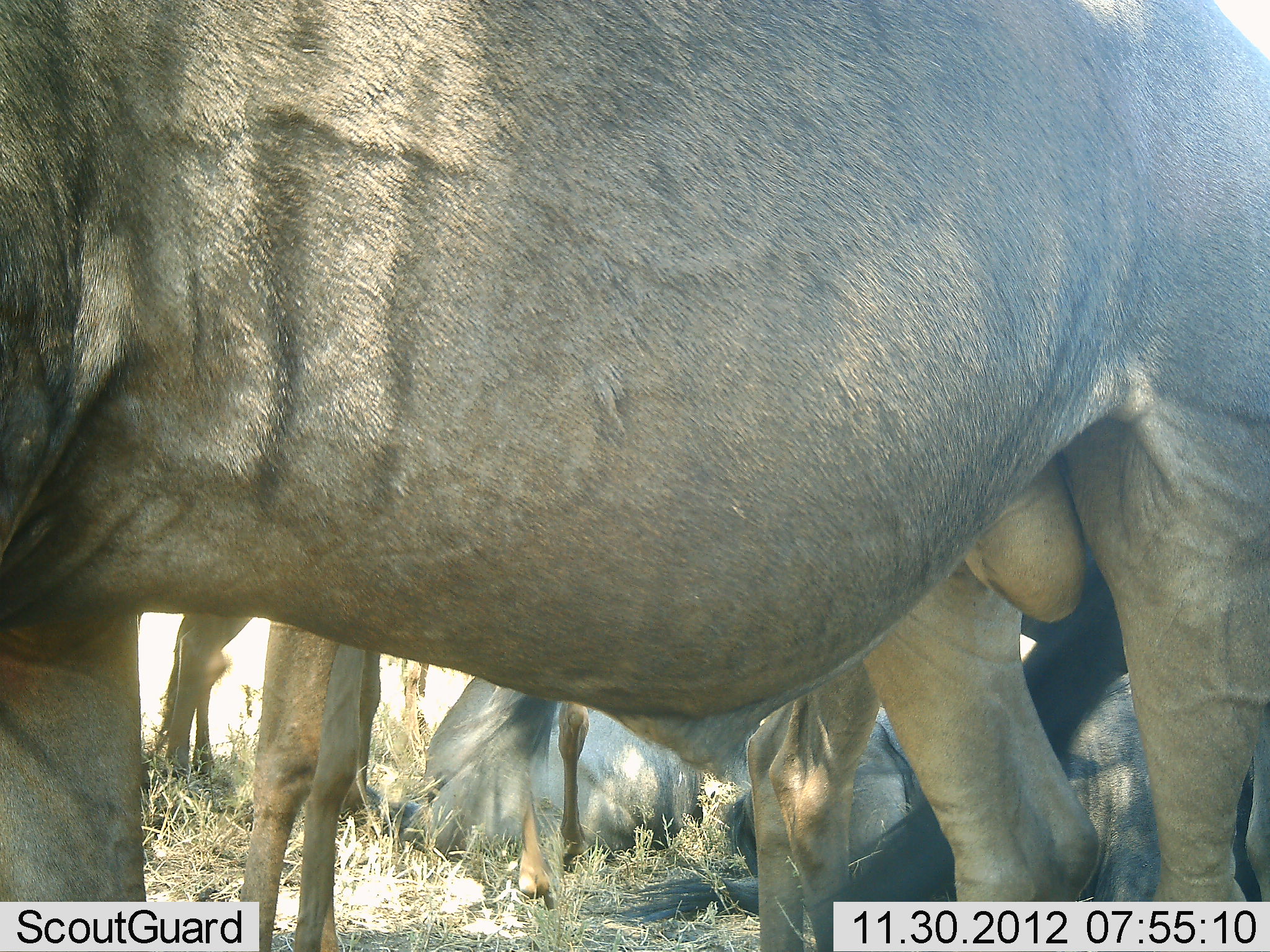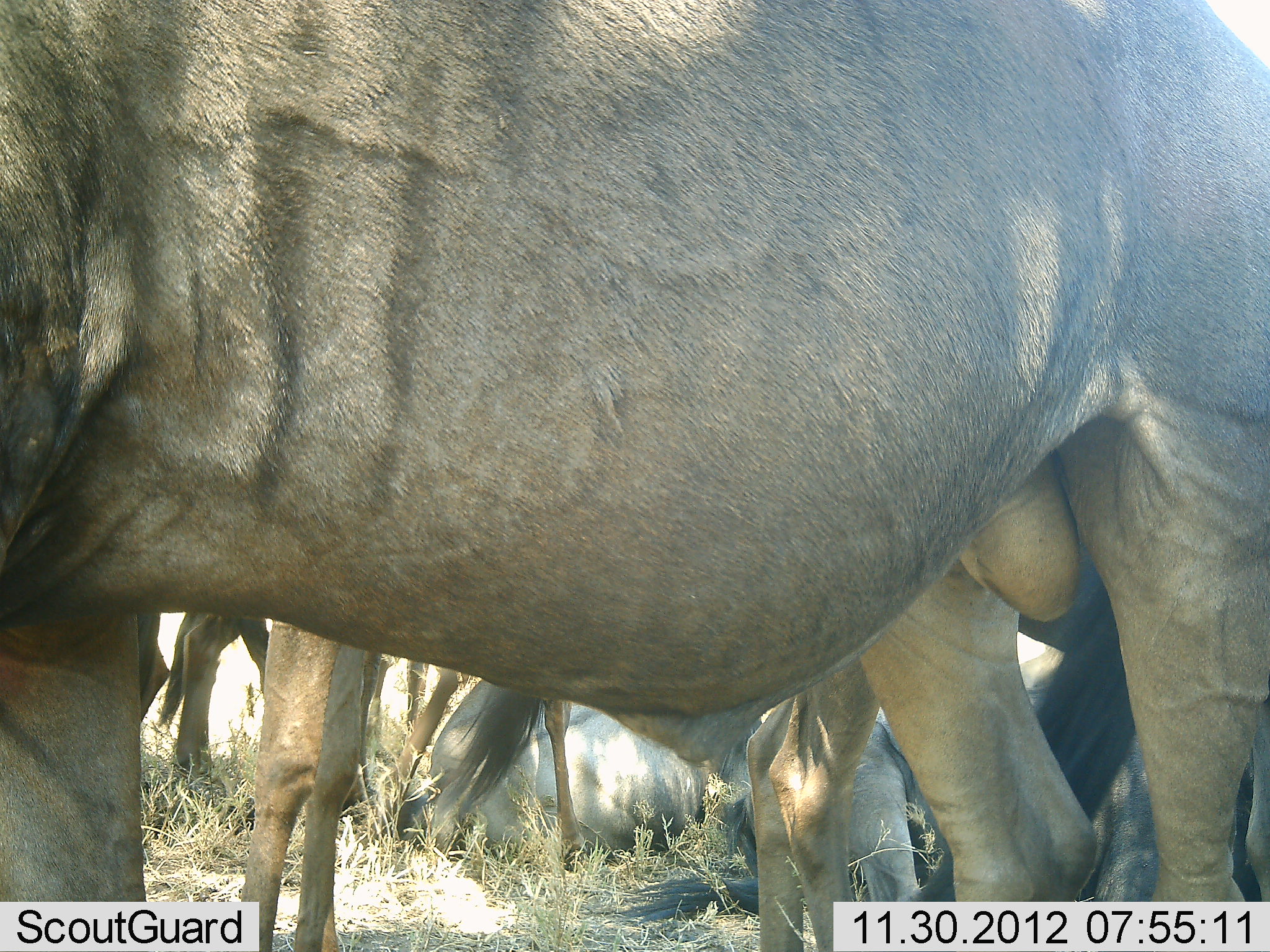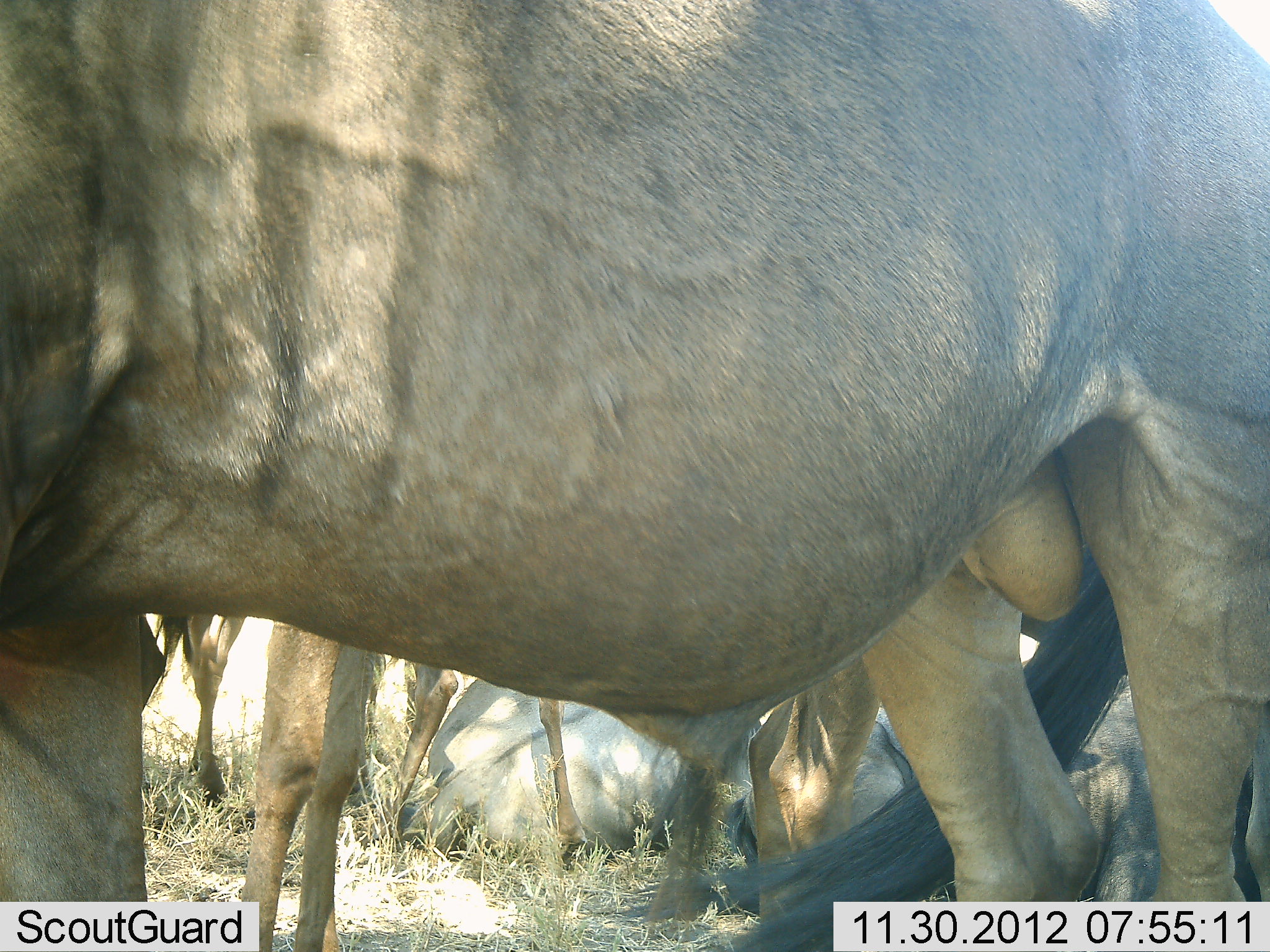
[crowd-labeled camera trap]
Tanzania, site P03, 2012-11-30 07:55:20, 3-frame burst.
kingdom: Animalia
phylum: Chordata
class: Mammalia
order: Artiodactyla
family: Bovidae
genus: Connochaetes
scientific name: Connochaetes taurinus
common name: blue wildebeest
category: wildebeest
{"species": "wildebeest (blue wildebeest) (Connochaetes taurinus)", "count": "5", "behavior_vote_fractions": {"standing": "90%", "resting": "90%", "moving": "0%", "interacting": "0%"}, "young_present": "0%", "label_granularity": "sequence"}